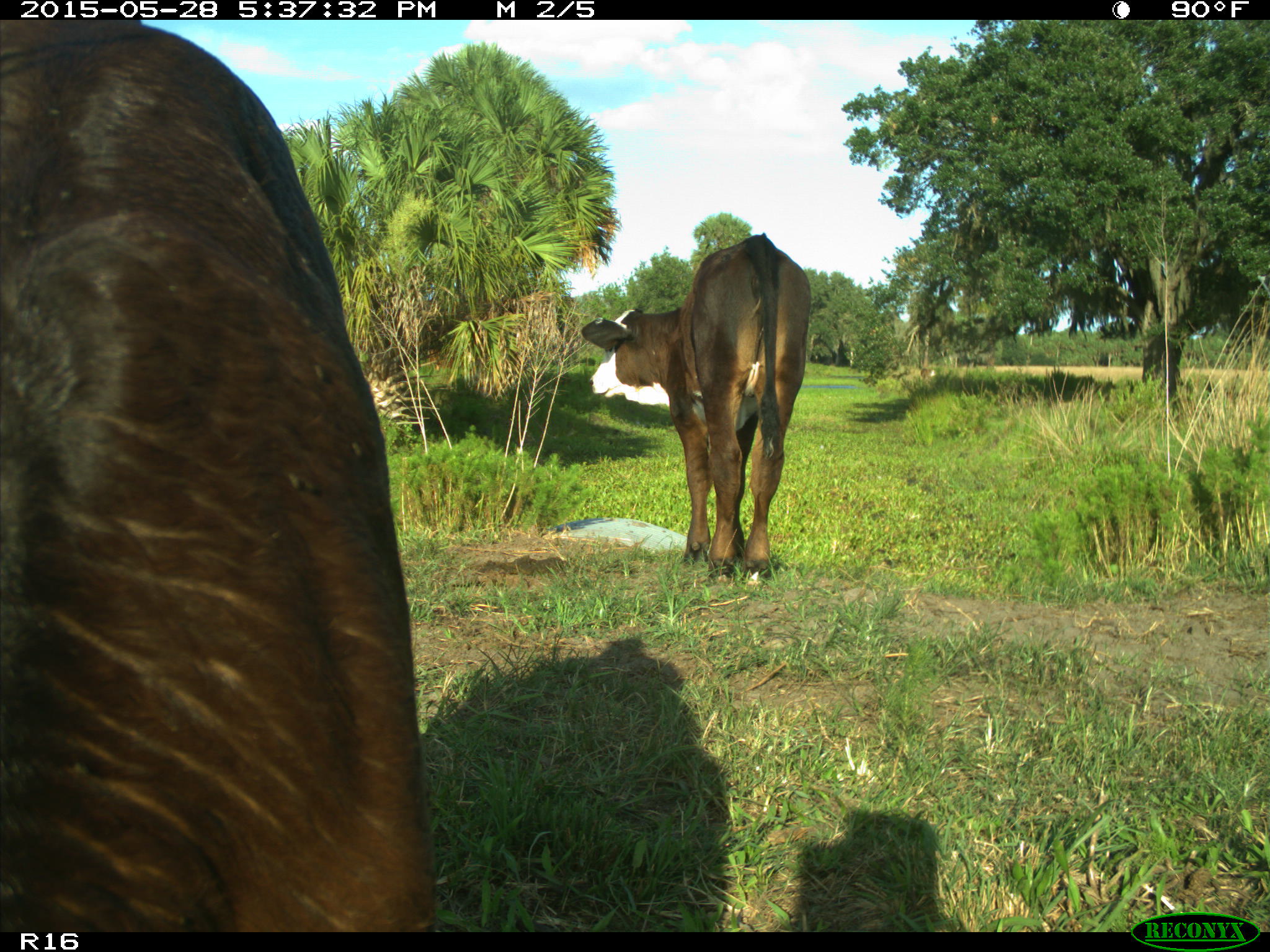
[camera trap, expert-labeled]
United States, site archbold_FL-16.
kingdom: Animalia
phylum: Chordata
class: Mammalia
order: Artiodactyla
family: Bovidae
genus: Bos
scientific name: Bos taurus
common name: domestic cow